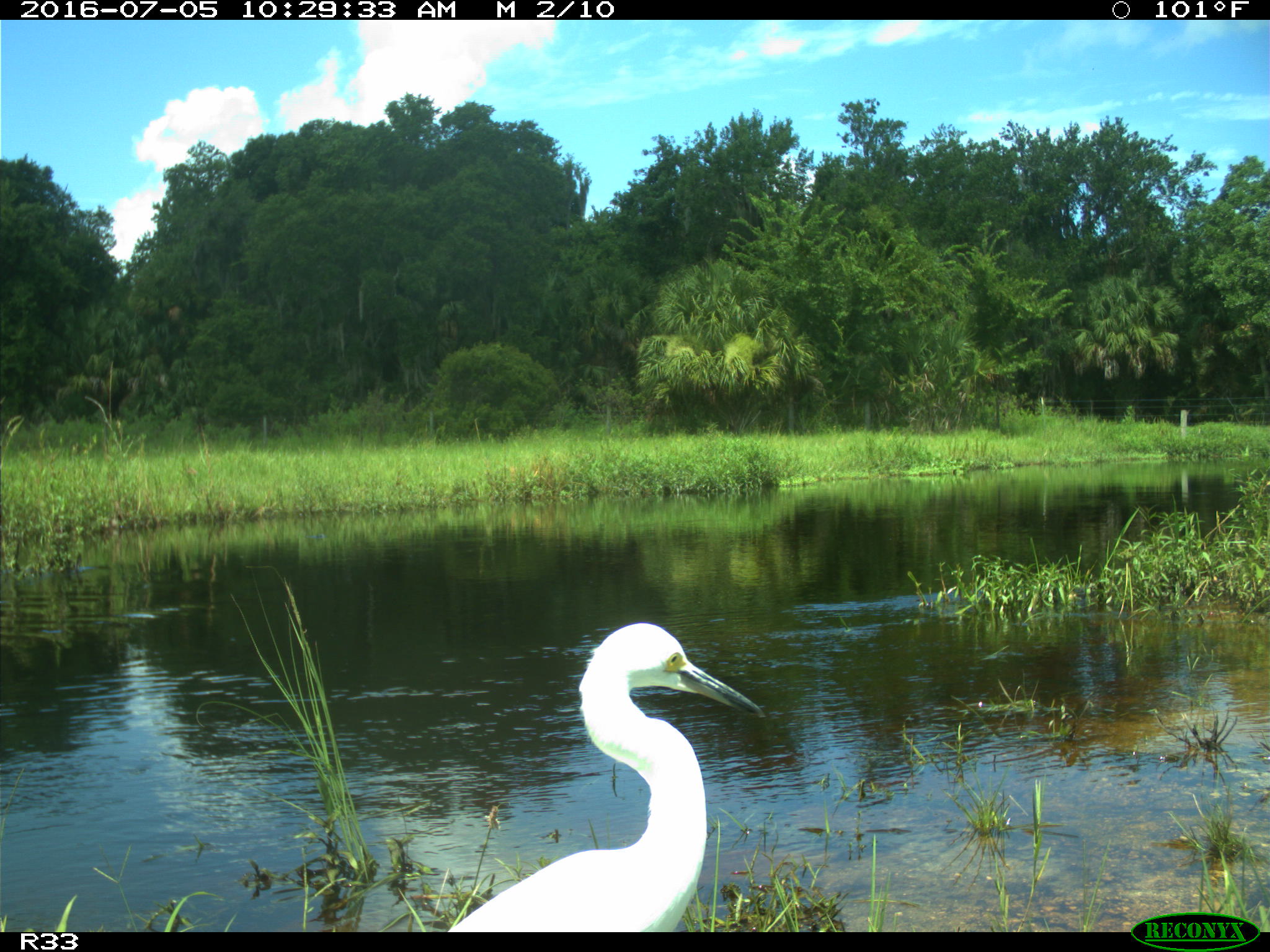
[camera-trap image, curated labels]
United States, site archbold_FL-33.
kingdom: Animalia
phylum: Chordata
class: Aves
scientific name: Aves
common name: birds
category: unidentified bird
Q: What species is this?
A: Unidentified bird (birds) (Aves).